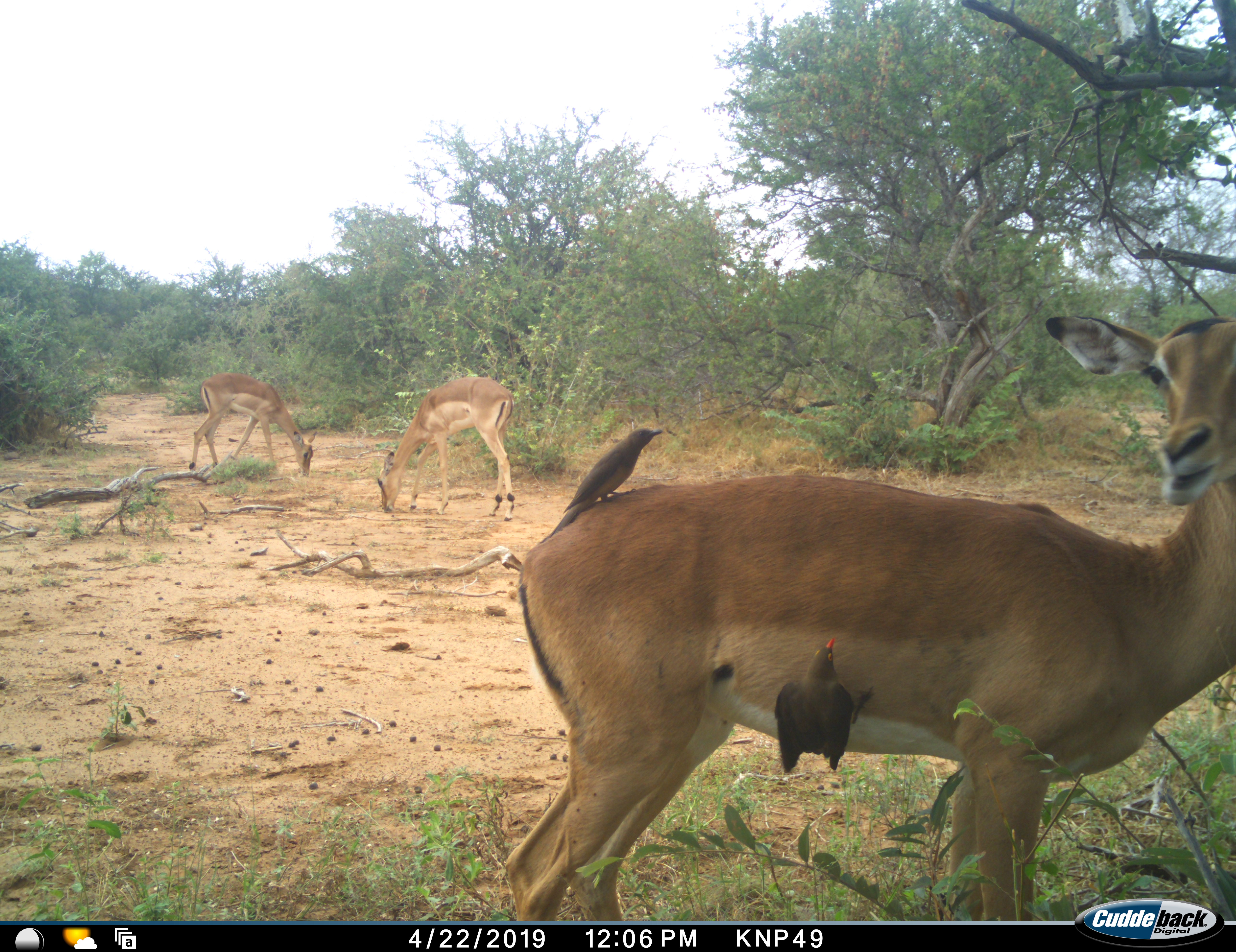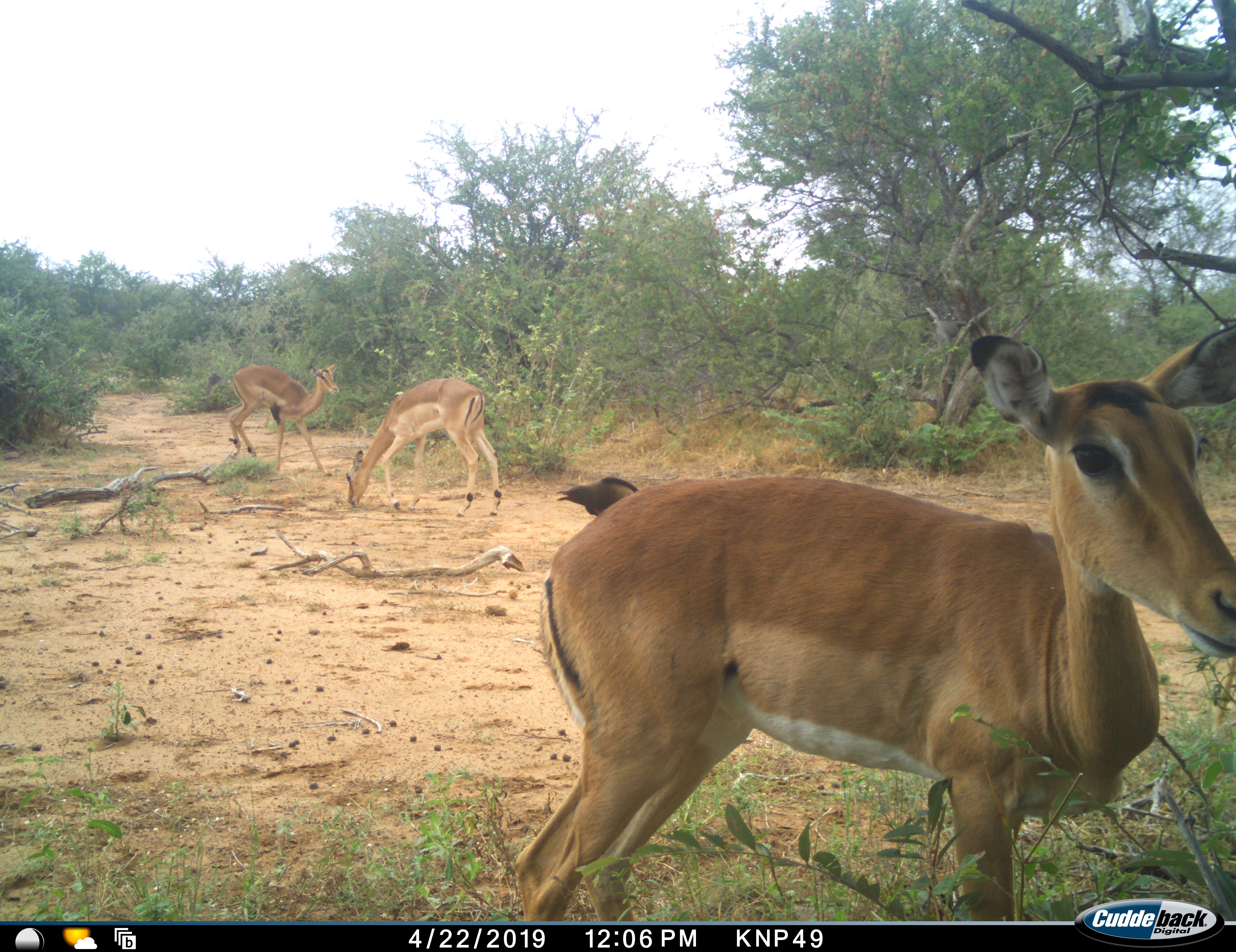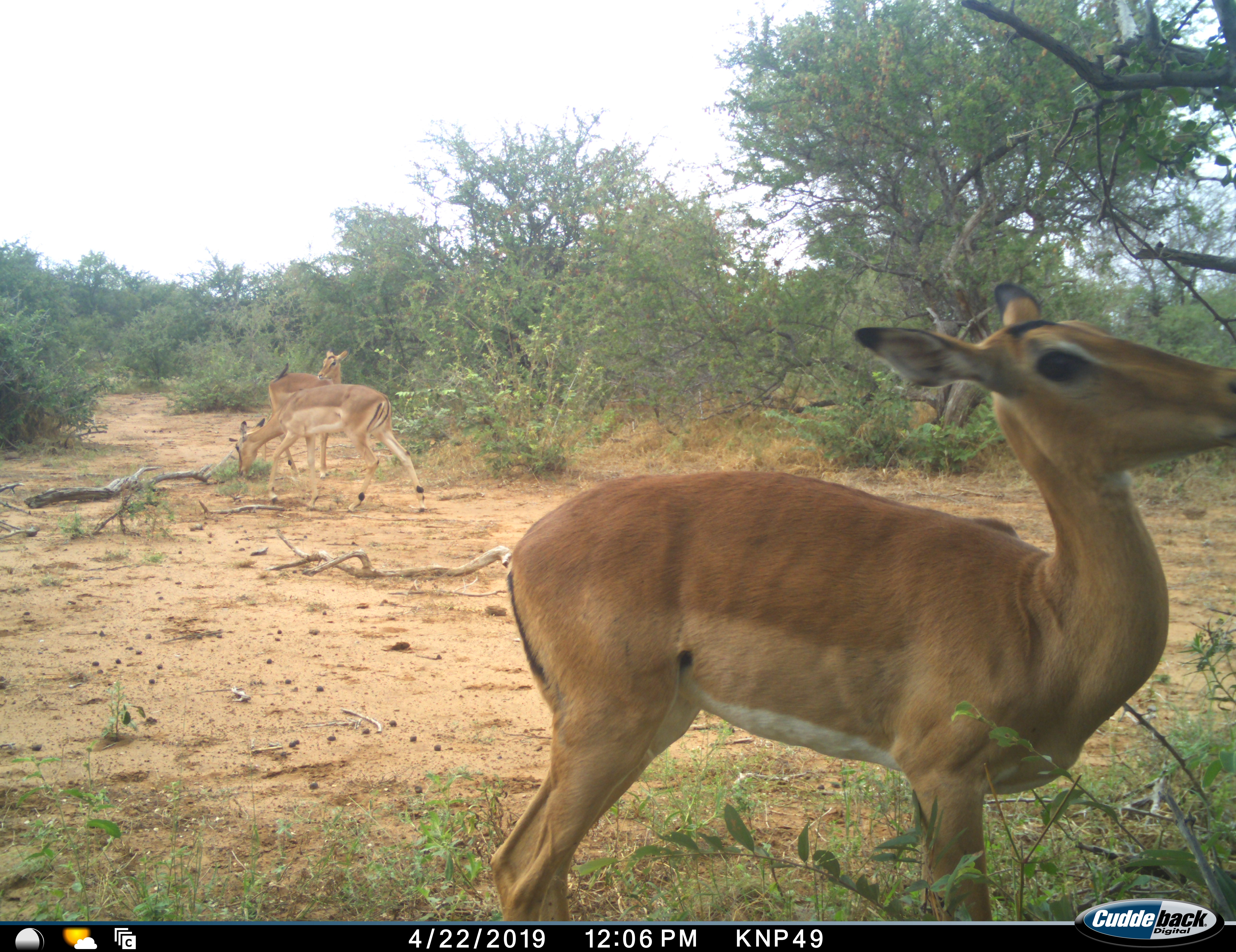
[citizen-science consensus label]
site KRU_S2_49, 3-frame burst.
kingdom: Animalia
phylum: Chordata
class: Aves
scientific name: Aves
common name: bird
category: birdother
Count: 2.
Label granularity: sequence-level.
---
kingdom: Animalia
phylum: Chordata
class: Mammalia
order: Artiodactyla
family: Bovidae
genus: Aepyceros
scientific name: Aepyceros melampus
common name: impala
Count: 3.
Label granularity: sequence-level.